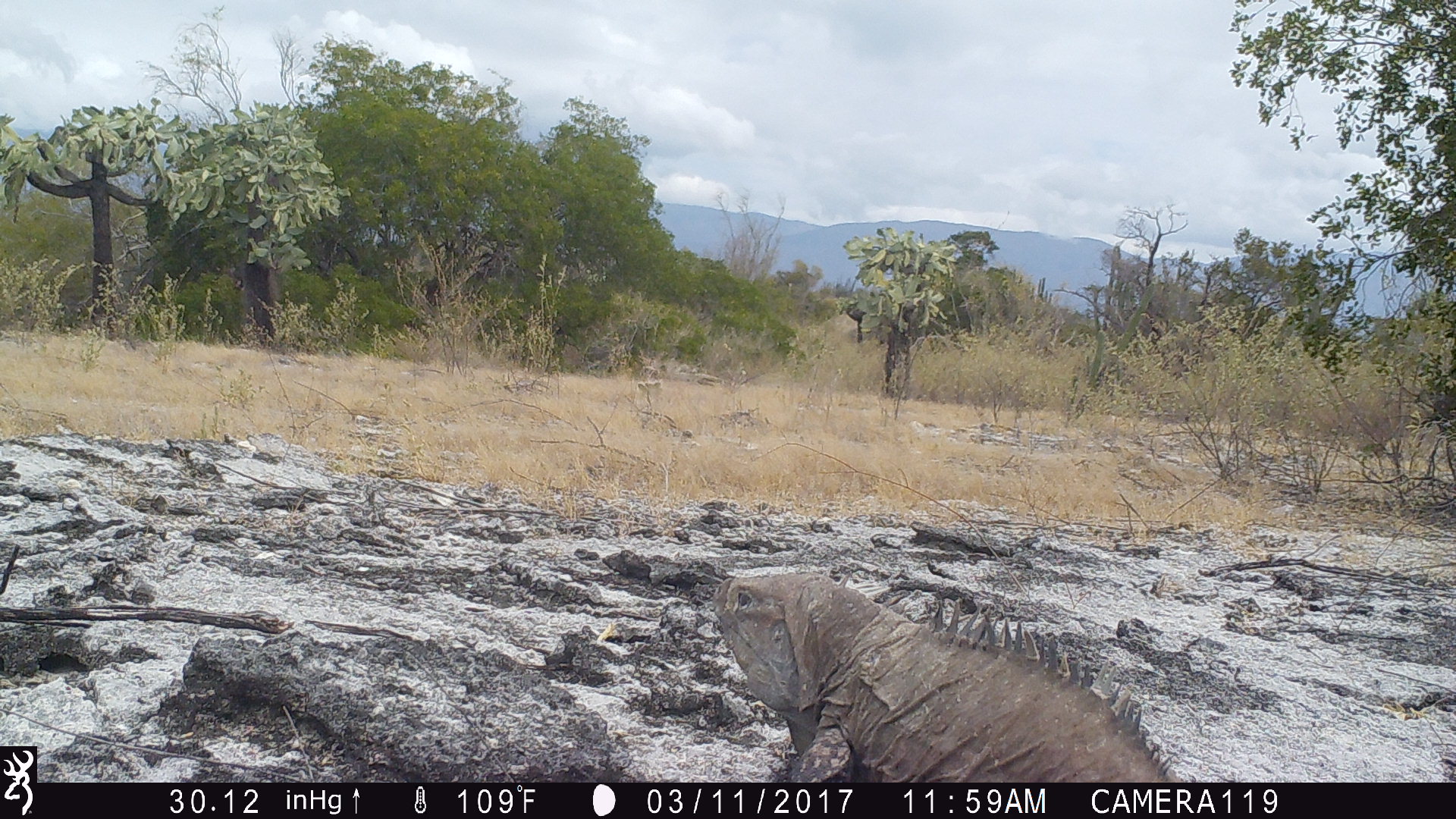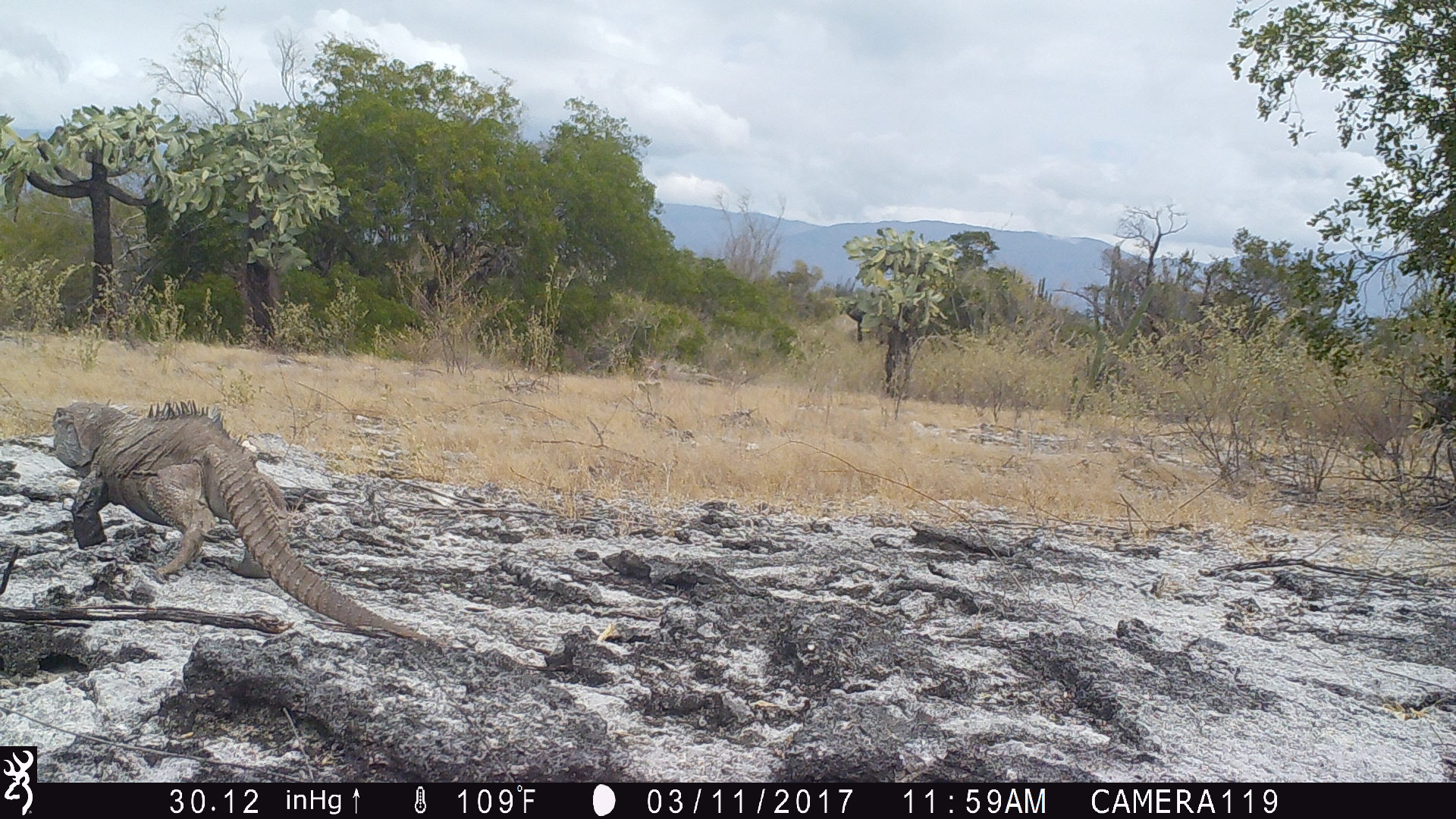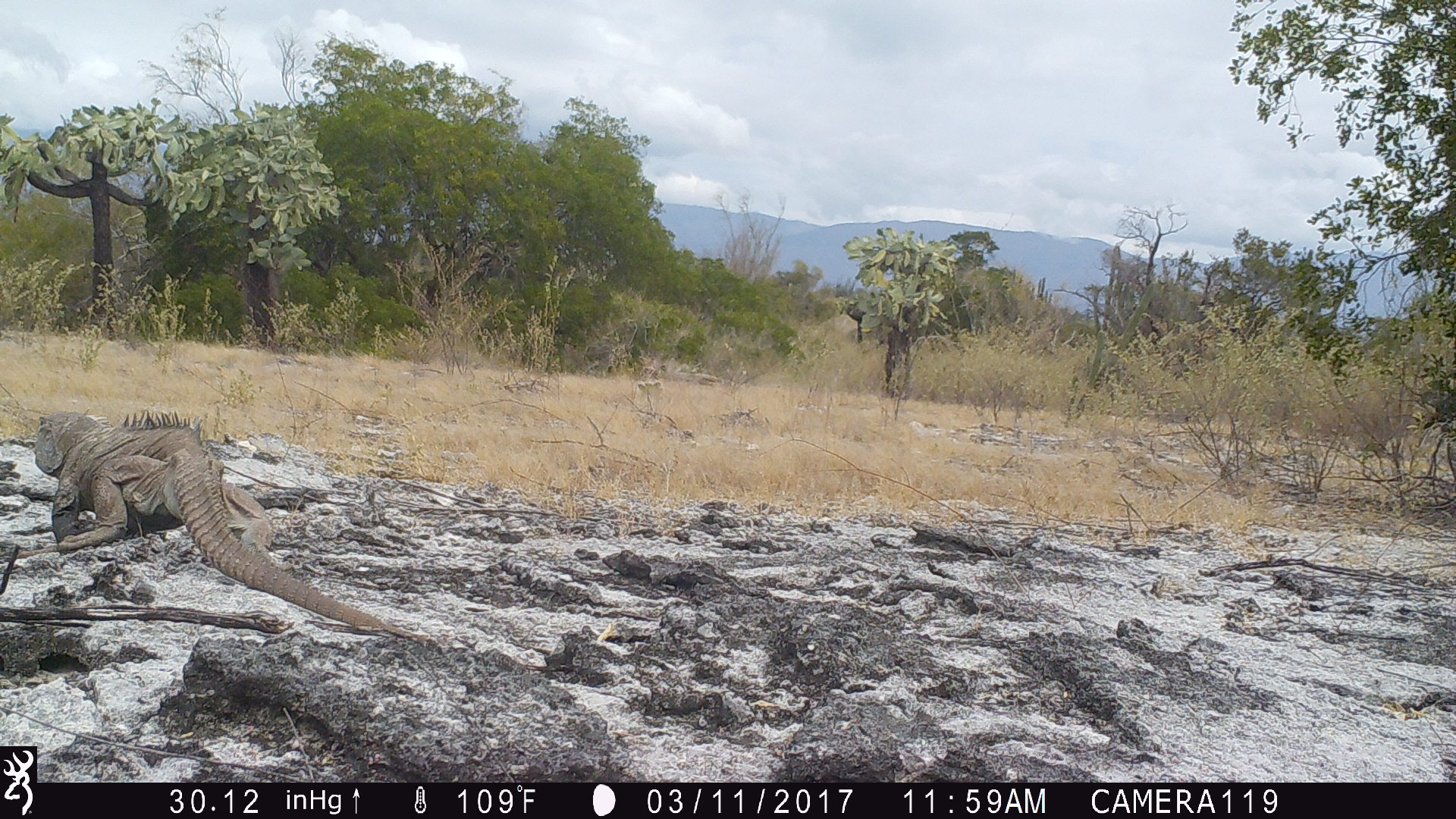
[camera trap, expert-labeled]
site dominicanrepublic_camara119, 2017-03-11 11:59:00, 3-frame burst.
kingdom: Animalia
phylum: Chordata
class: Reptilia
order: Squamata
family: Iguanidae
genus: Iguana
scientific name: Iguana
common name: typical iguanas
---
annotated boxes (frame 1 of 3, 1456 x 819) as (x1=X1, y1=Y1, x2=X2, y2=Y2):
iguana: (x1=706, y1=569, x2=1170, y2=785)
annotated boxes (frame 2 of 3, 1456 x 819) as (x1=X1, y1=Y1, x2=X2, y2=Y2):
iguana: (x1=44, y1=397, x2=428, y2=642)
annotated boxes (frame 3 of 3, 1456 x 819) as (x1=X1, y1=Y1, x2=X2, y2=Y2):
iguana: (x1=28, y1=409, x2=425, y2=639)